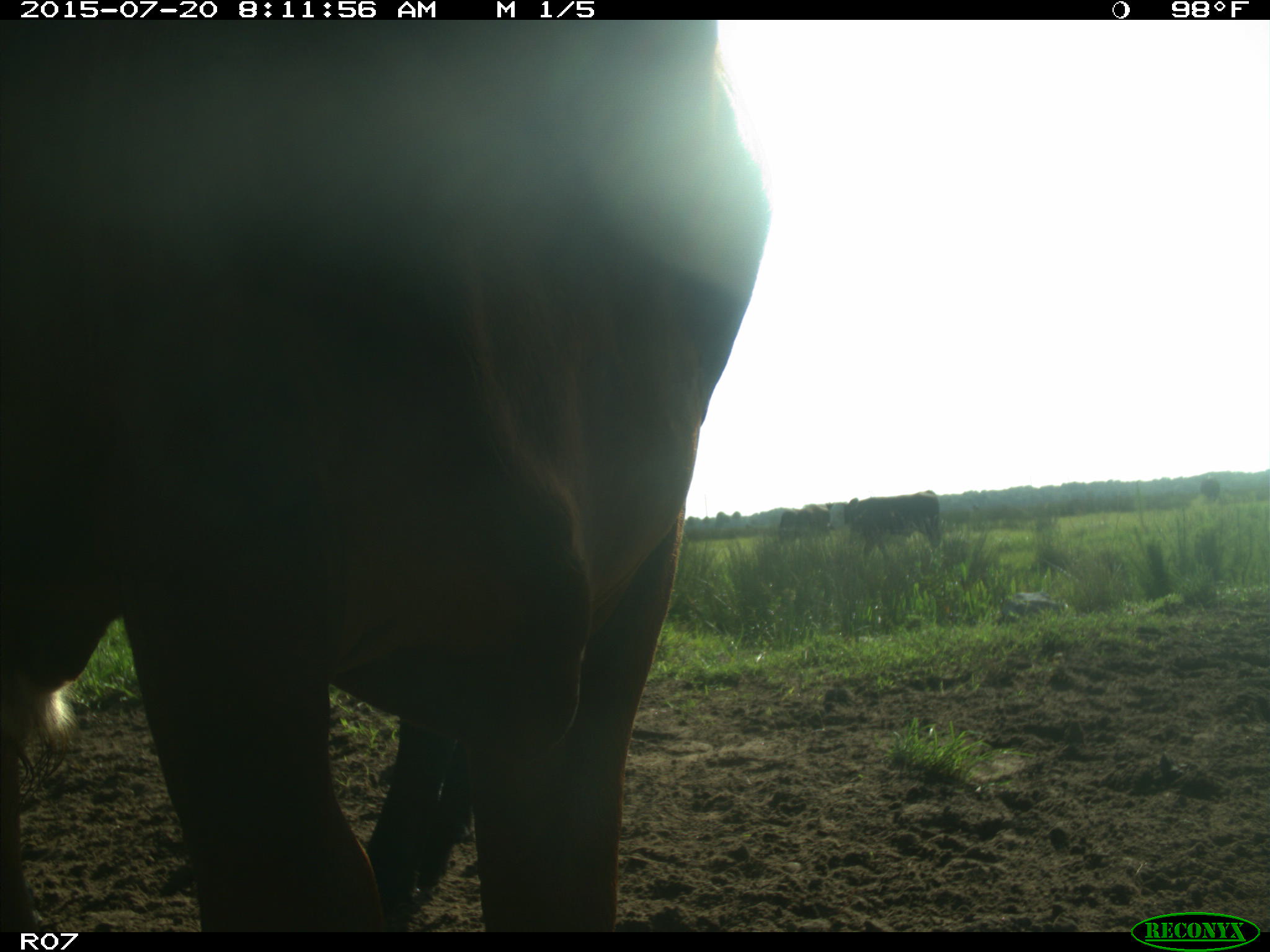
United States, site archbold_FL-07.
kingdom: Animalia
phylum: Chordata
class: Mammalia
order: Artiodactyla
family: Bovidae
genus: Bos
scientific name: Bos taurus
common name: domestic cow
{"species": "Bos taurus (domestic cow)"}